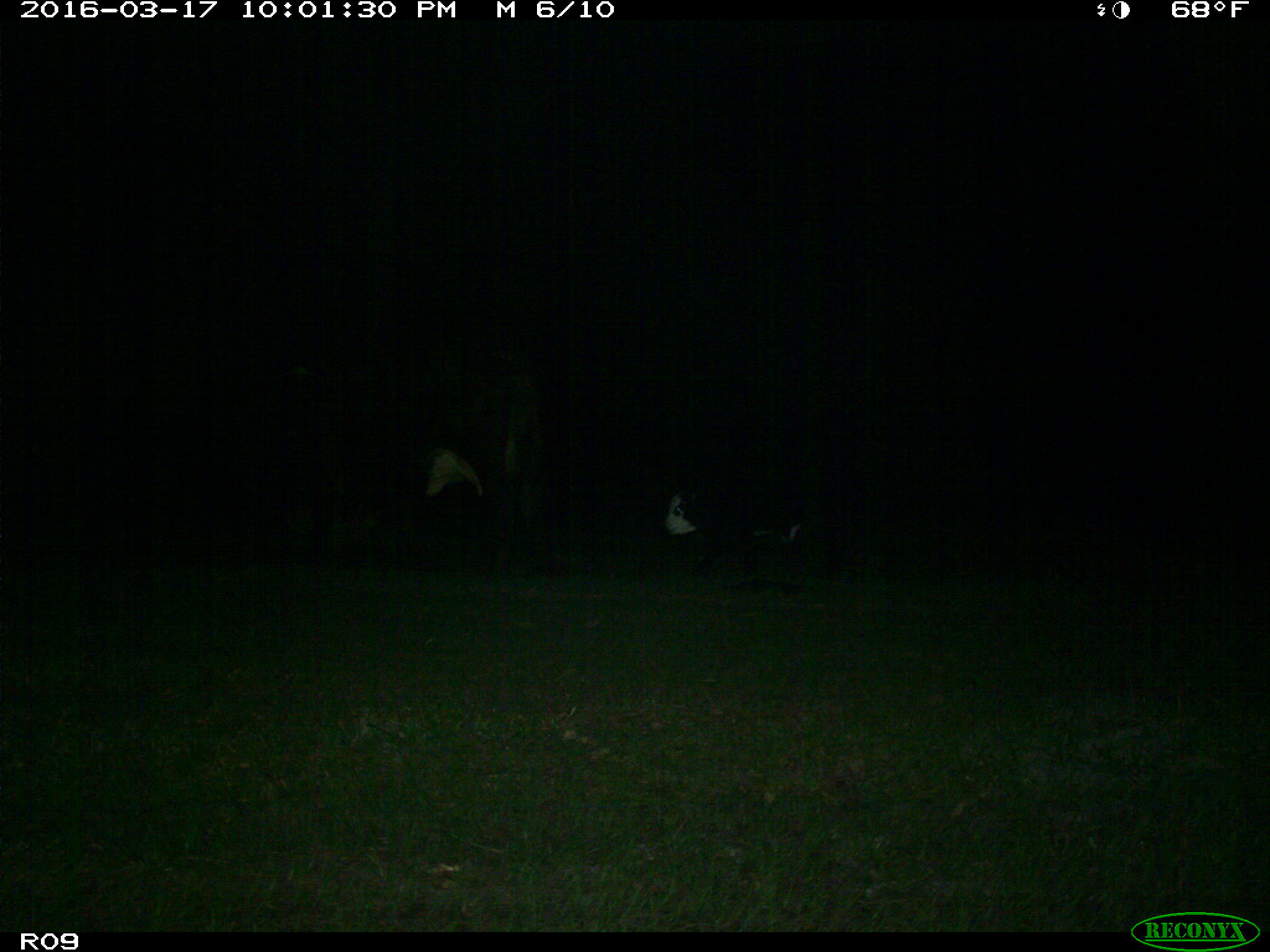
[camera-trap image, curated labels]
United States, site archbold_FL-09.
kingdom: Animalia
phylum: Chordata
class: Mammalia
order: Artiodactyla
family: Bovidae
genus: Bos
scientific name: Bos taurus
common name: domestic cow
Bos taurus (domestic cow).